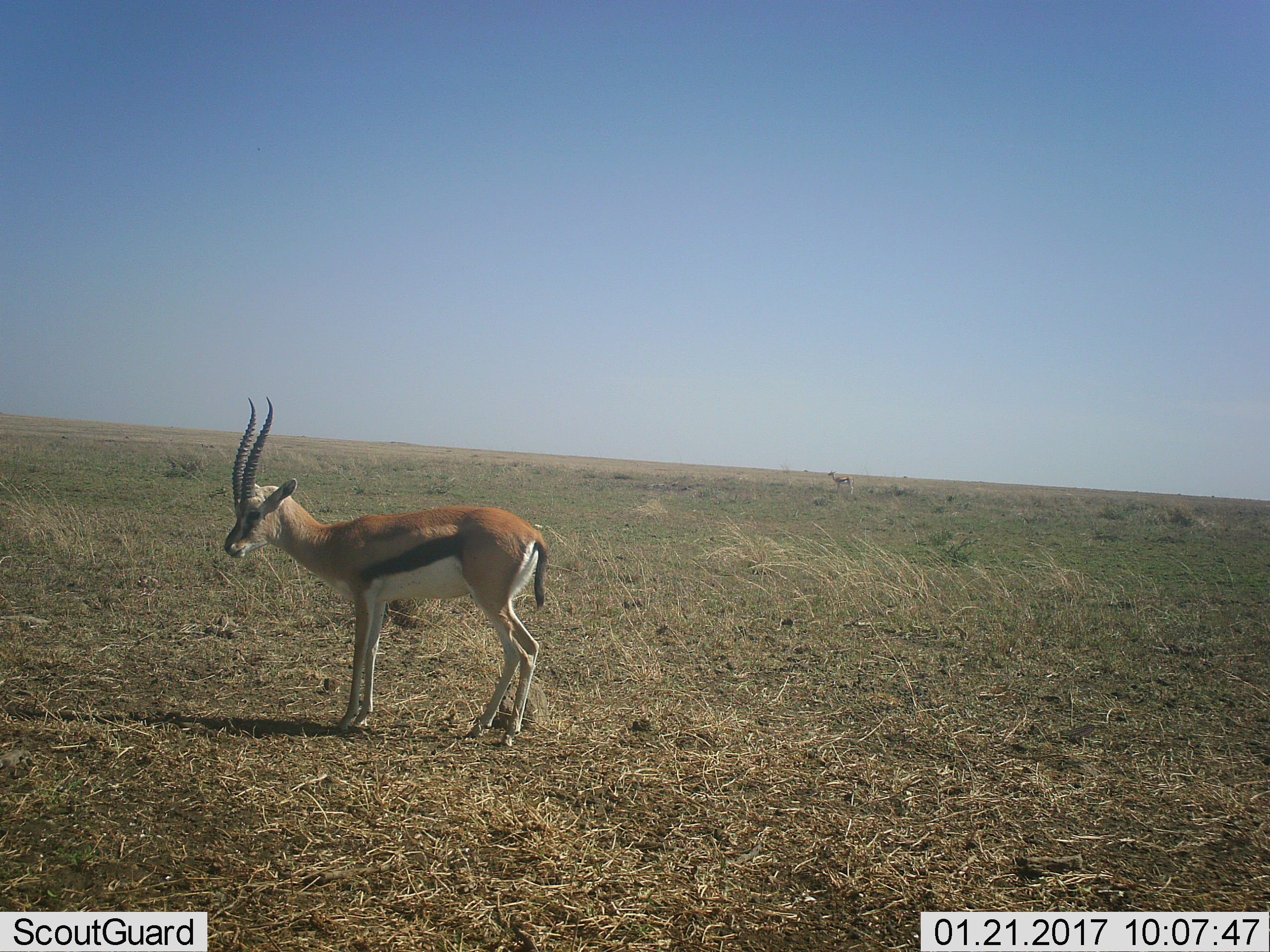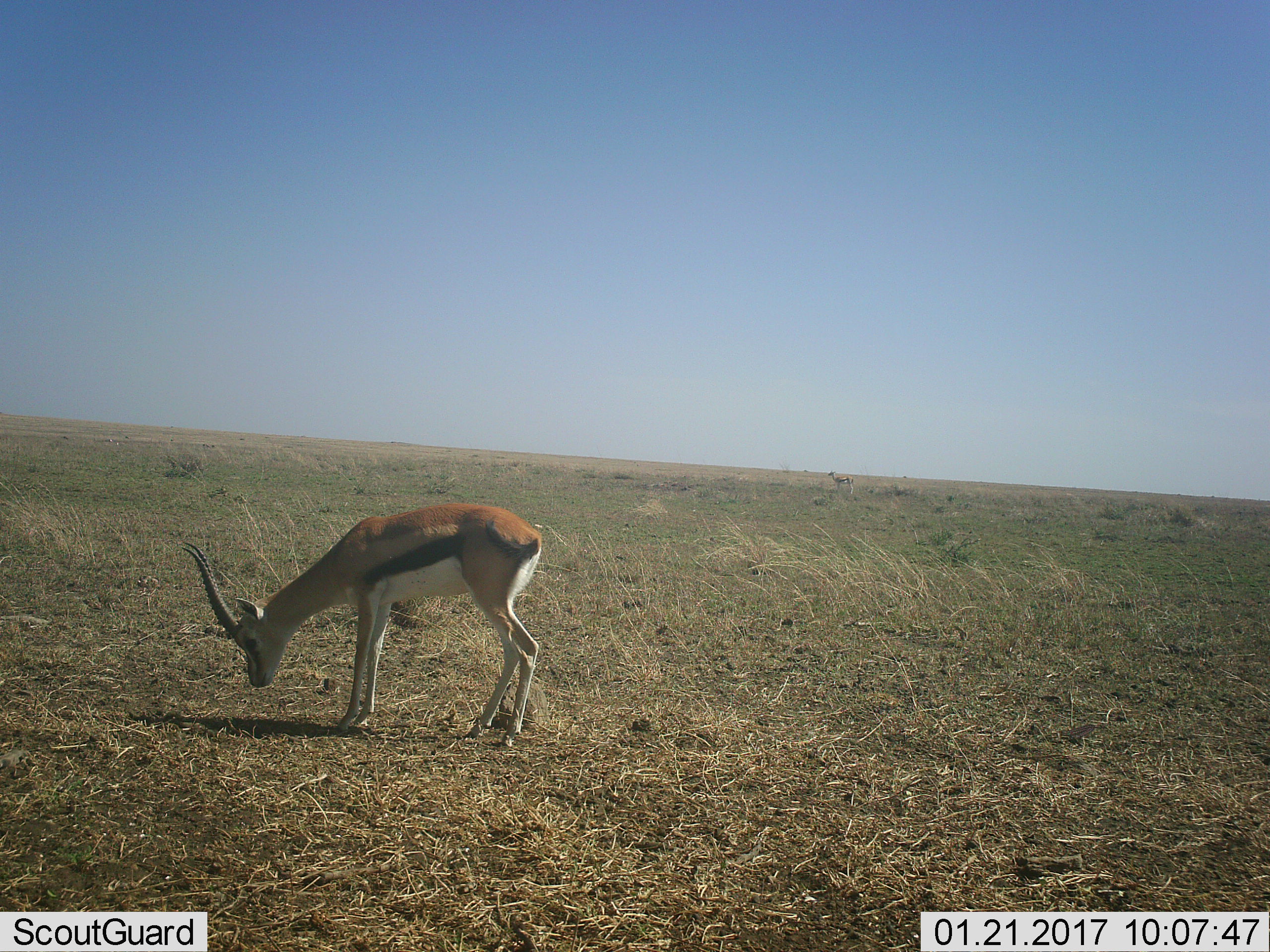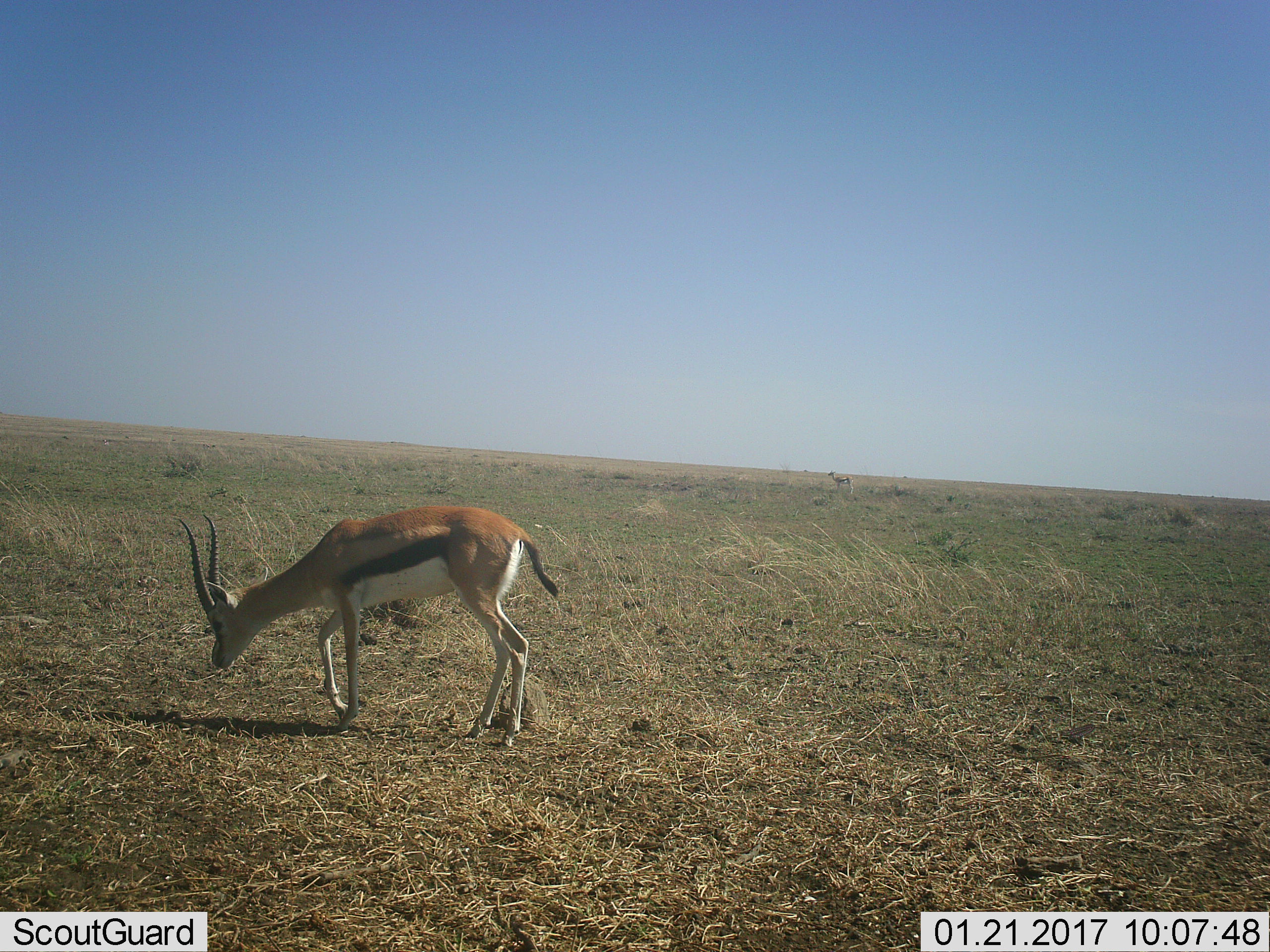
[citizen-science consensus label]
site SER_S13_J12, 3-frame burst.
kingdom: Animalia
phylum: Chordata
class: Mammalia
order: Artiodactyla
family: Bovidae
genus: Eudorcas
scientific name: Eudorcas thomsonii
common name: thomson's gazelle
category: gazellethomsons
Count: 2.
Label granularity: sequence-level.